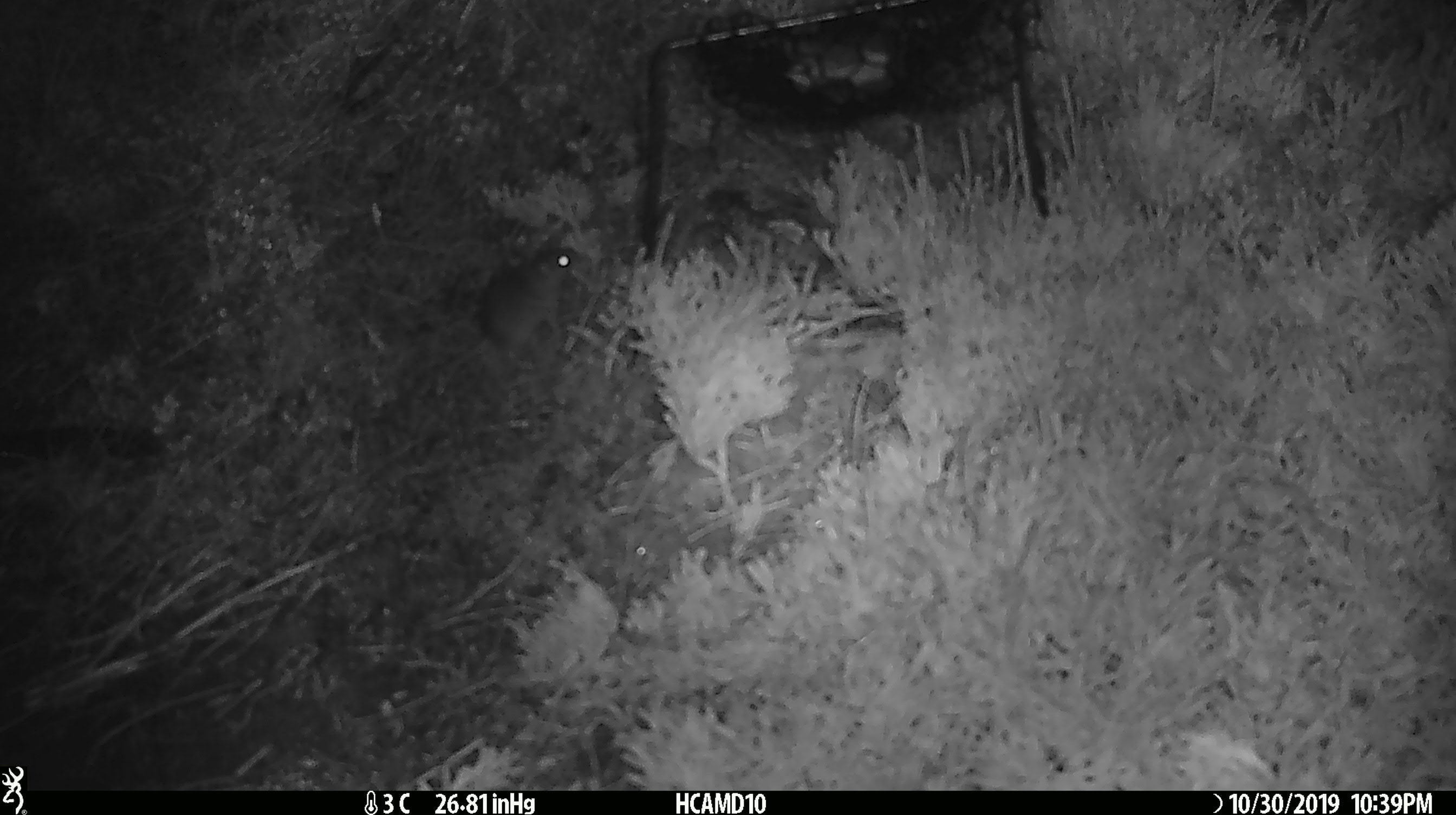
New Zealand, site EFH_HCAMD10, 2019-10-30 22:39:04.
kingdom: Animalia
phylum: Chordata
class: Mammalia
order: Rodentia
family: Muridae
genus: Mus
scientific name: Mus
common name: mouse